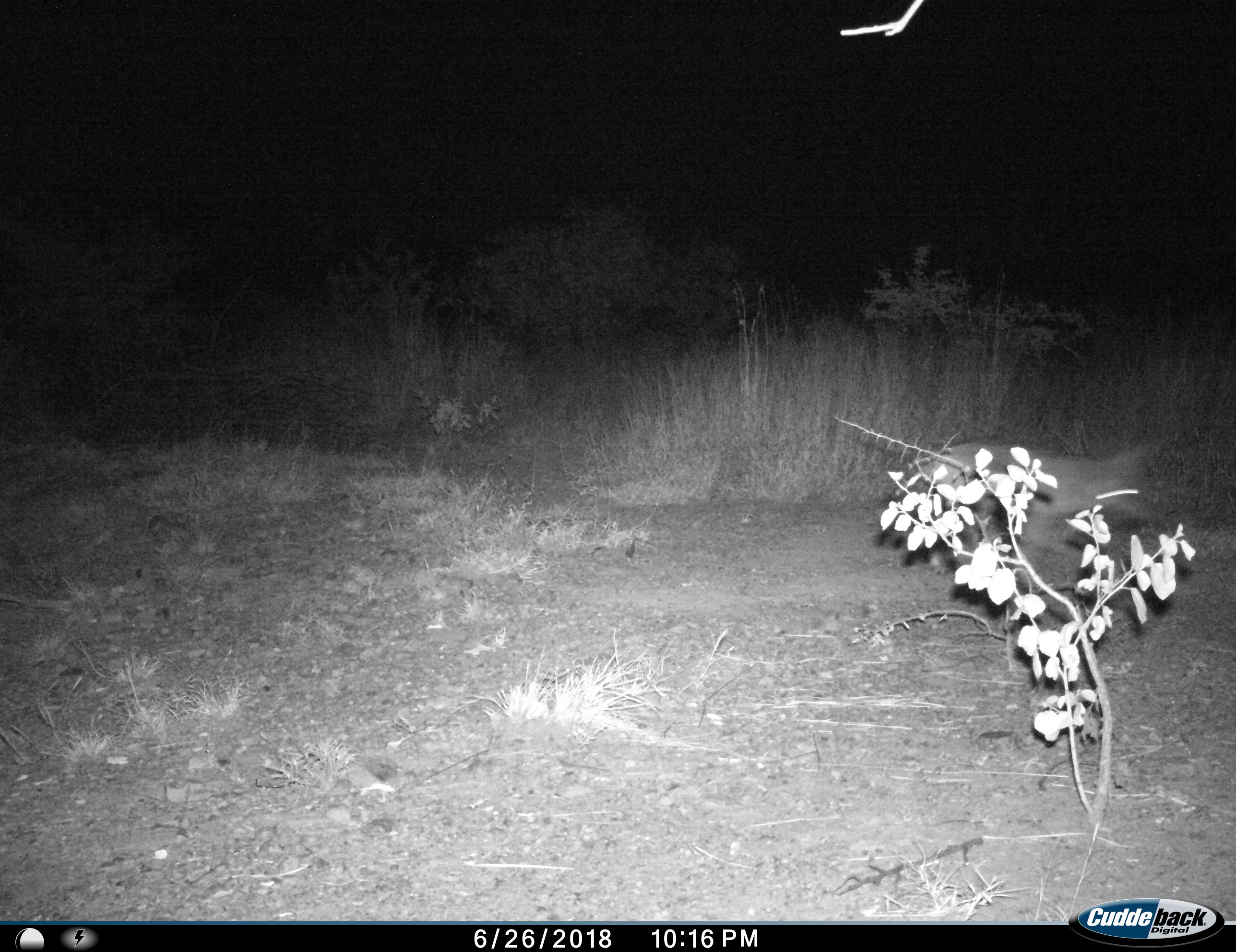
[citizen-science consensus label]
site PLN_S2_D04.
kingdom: Animalia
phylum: Chordata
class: Mammalia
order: Carnivora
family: Canidae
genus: Lupulella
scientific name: Lupulella mesomelas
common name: black-backed jackal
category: jackalblackbacked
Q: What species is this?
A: Jackalblackbacked (black-backed jackal) (Lupulella mesomelas).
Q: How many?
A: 1.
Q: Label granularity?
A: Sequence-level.